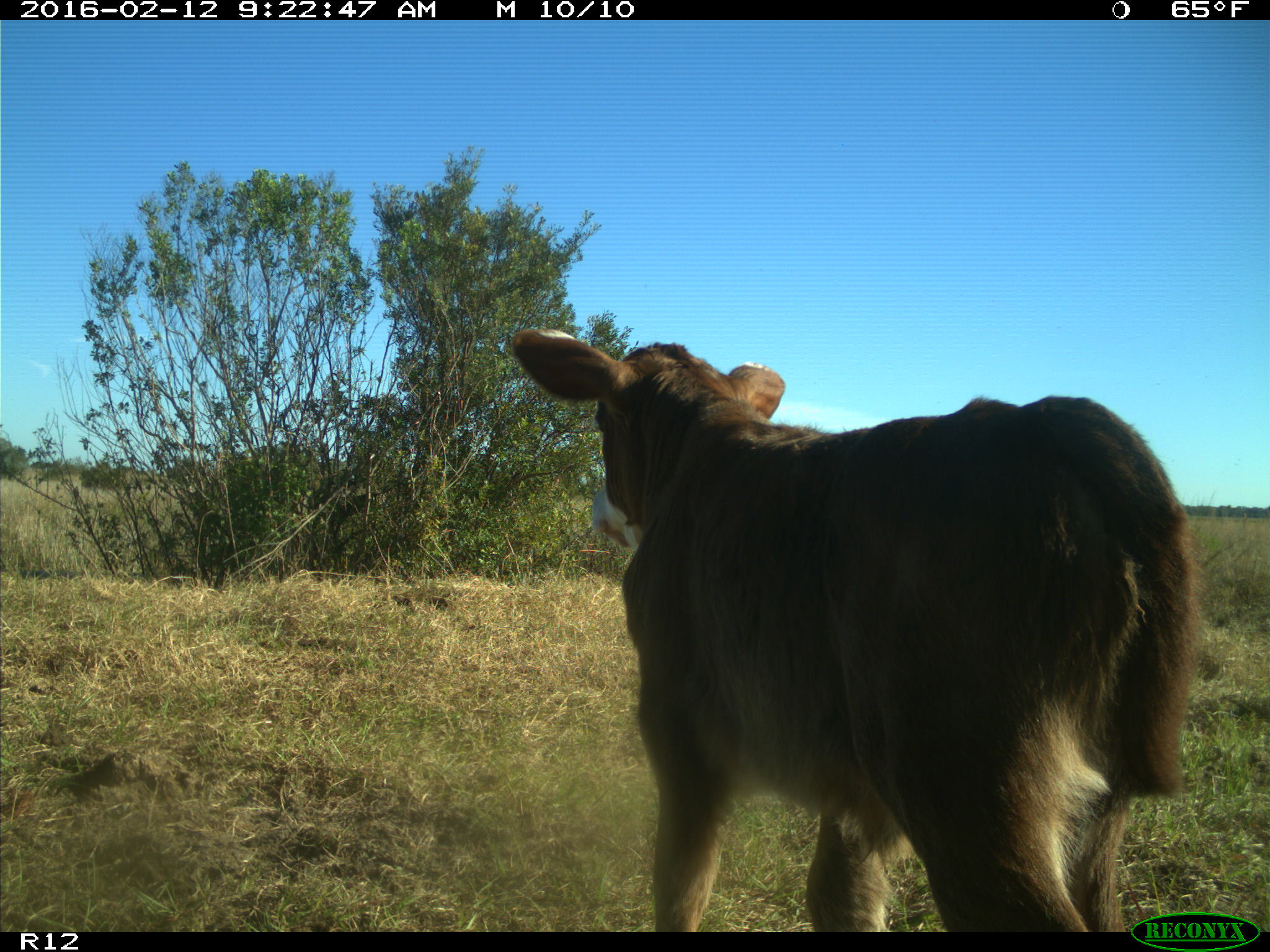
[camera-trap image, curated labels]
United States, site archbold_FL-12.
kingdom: Animalia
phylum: Chordata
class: Mammalia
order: Artiodactyla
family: Bovidae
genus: Bos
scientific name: Bos taurus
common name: domestic cow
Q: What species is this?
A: Bos taurus (domestic cow).